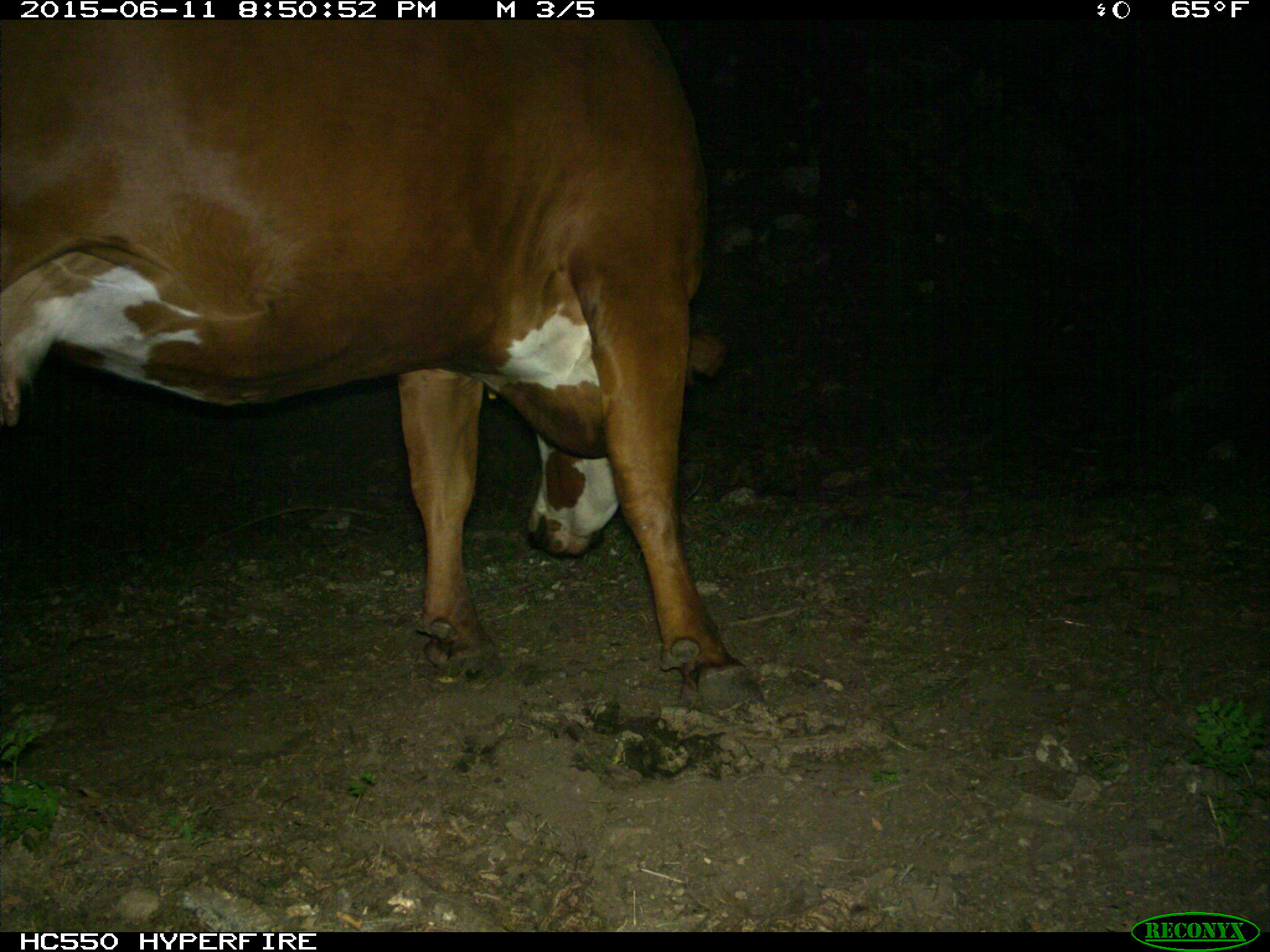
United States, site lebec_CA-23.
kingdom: Animalia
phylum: Chordata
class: Mammalia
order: Artiodactyla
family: Bovidae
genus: Bos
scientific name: Bos taurus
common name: domestic cow